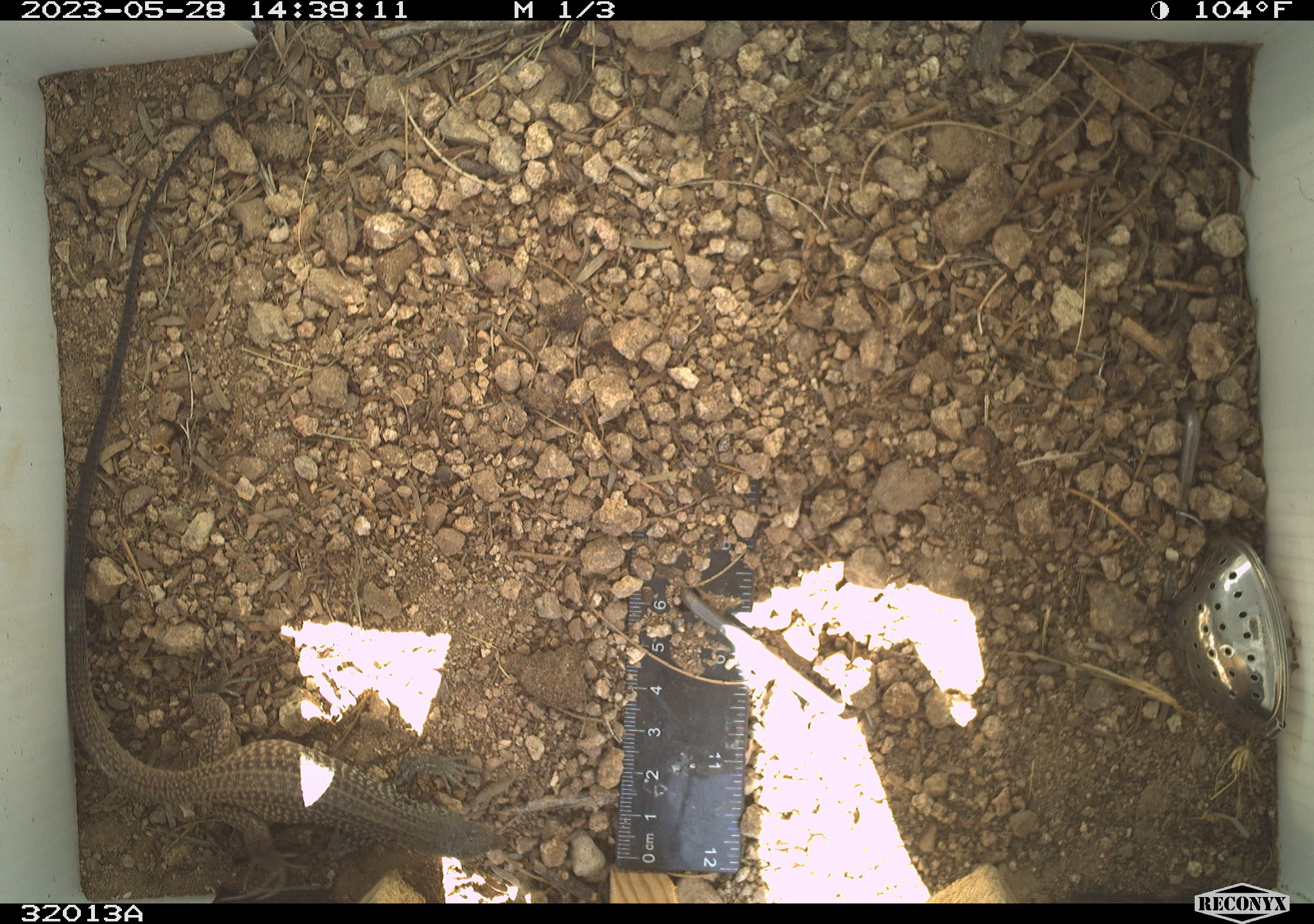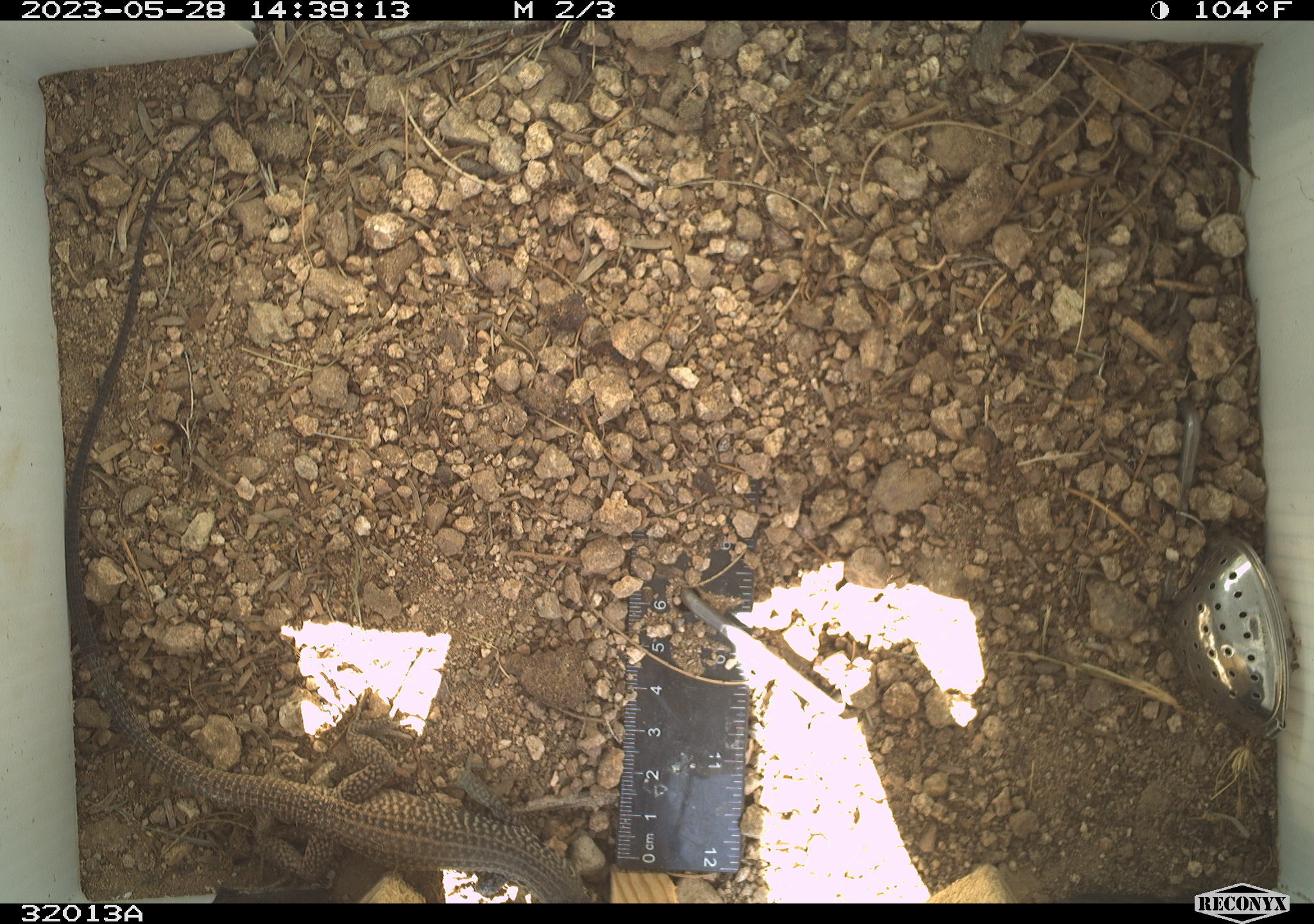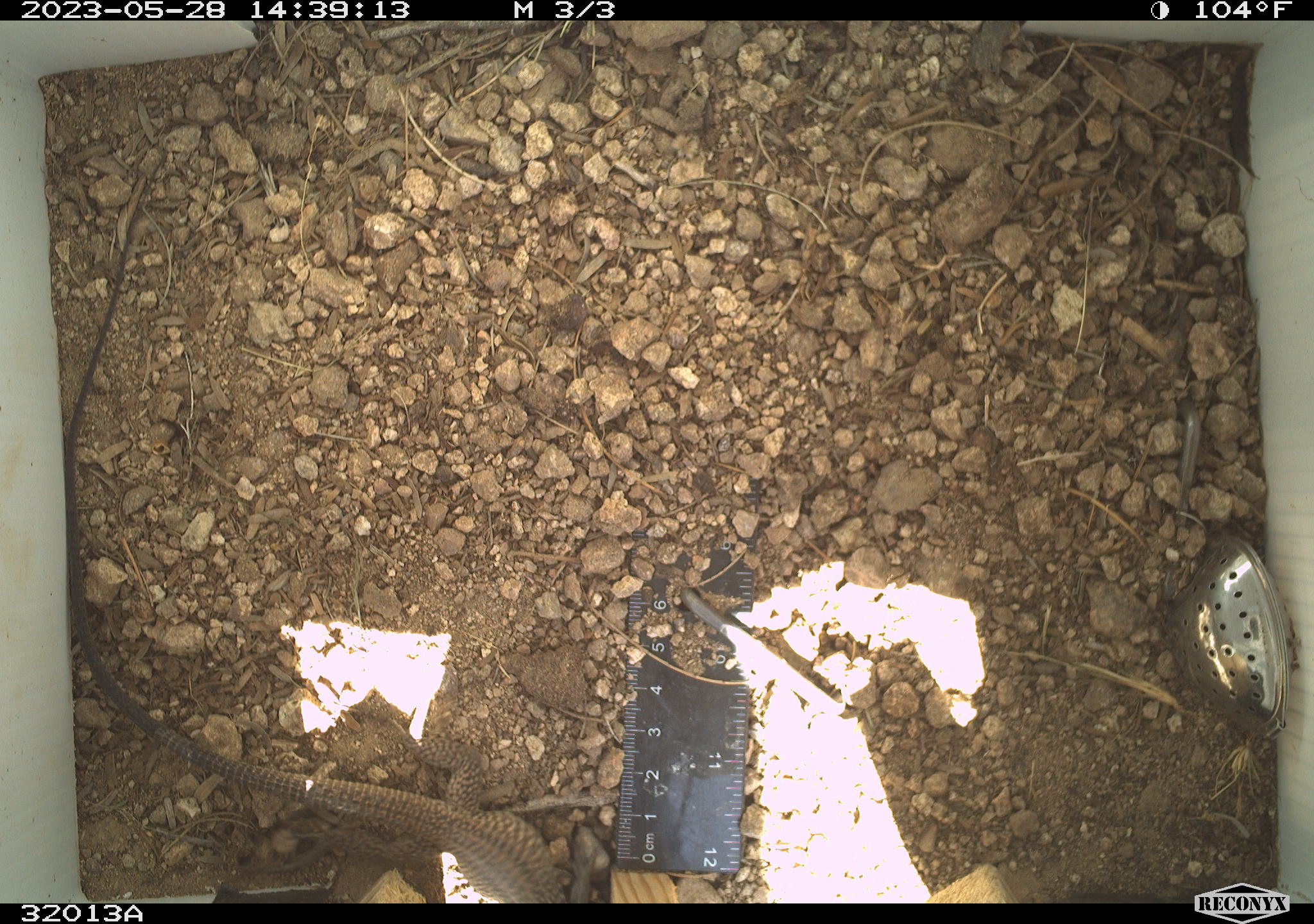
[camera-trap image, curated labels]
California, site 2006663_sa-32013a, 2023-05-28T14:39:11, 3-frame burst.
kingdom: Animalia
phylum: Chordata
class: Reptilia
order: Squamata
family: Teiidae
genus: Aspidoscelis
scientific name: Aspidoscelis tigris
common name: western whiptail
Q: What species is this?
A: Western whiptail (Aspidoscelis tigris).